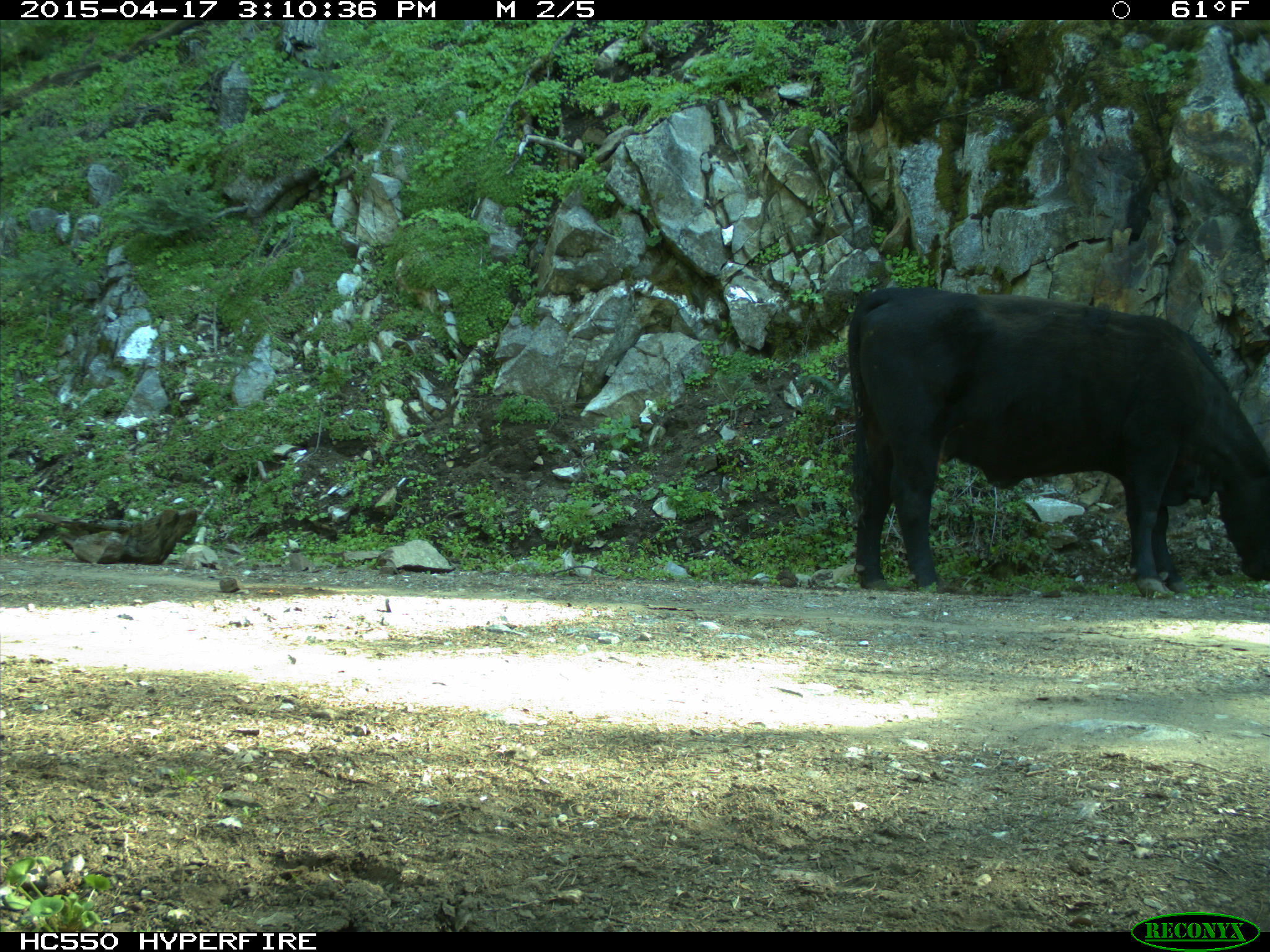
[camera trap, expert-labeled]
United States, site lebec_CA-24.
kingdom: Animalia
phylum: Chordata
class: Mammalia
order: Artiodactyla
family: Bovidae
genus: Bos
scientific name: Bos taurus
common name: domestic cow